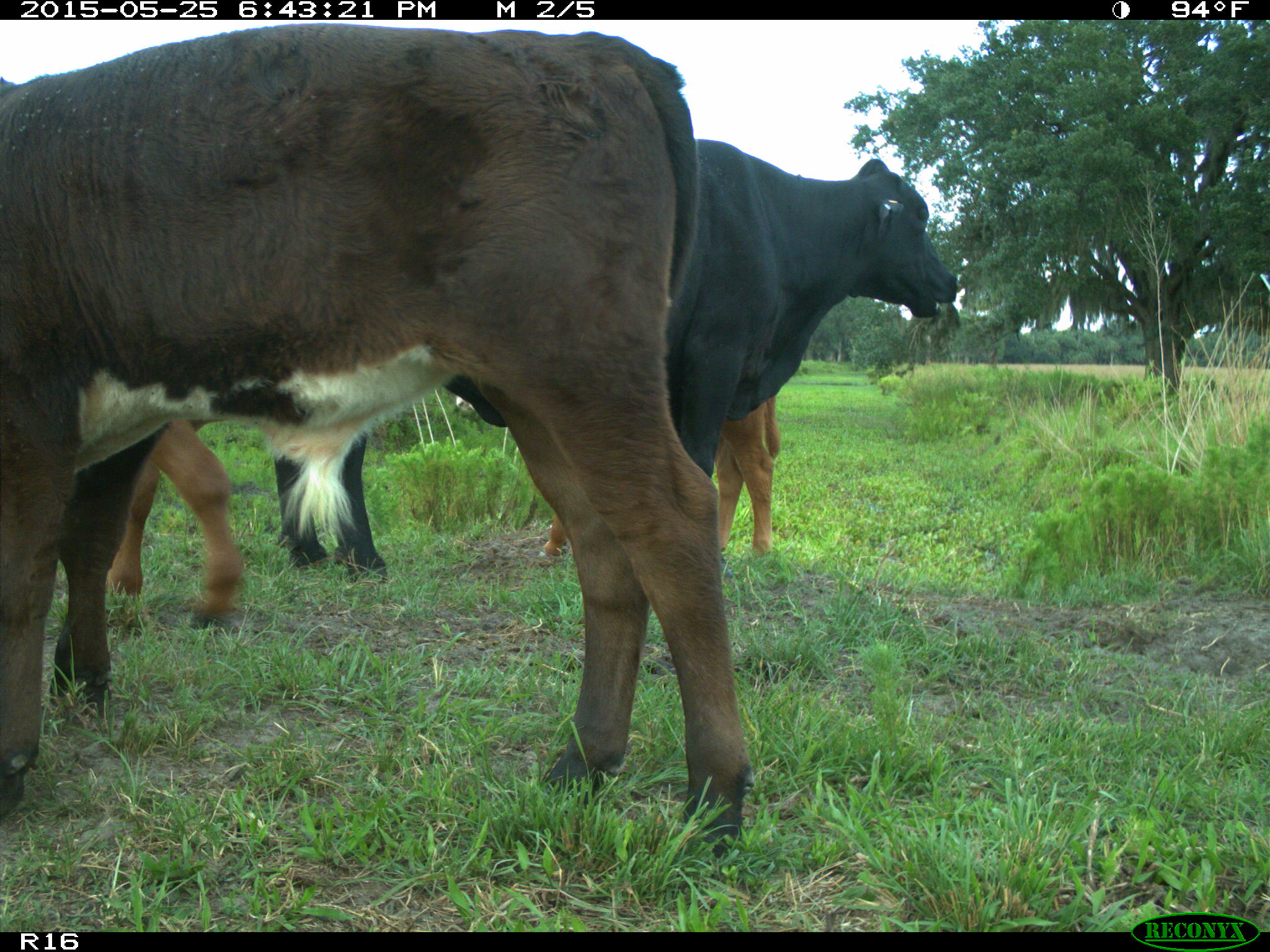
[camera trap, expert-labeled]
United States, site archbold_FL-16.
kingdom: Animalia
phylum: Chordata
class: Mammalia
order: Artiodactyla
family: Bovidae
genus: Bos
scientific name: Bos taurus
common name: domestic cow